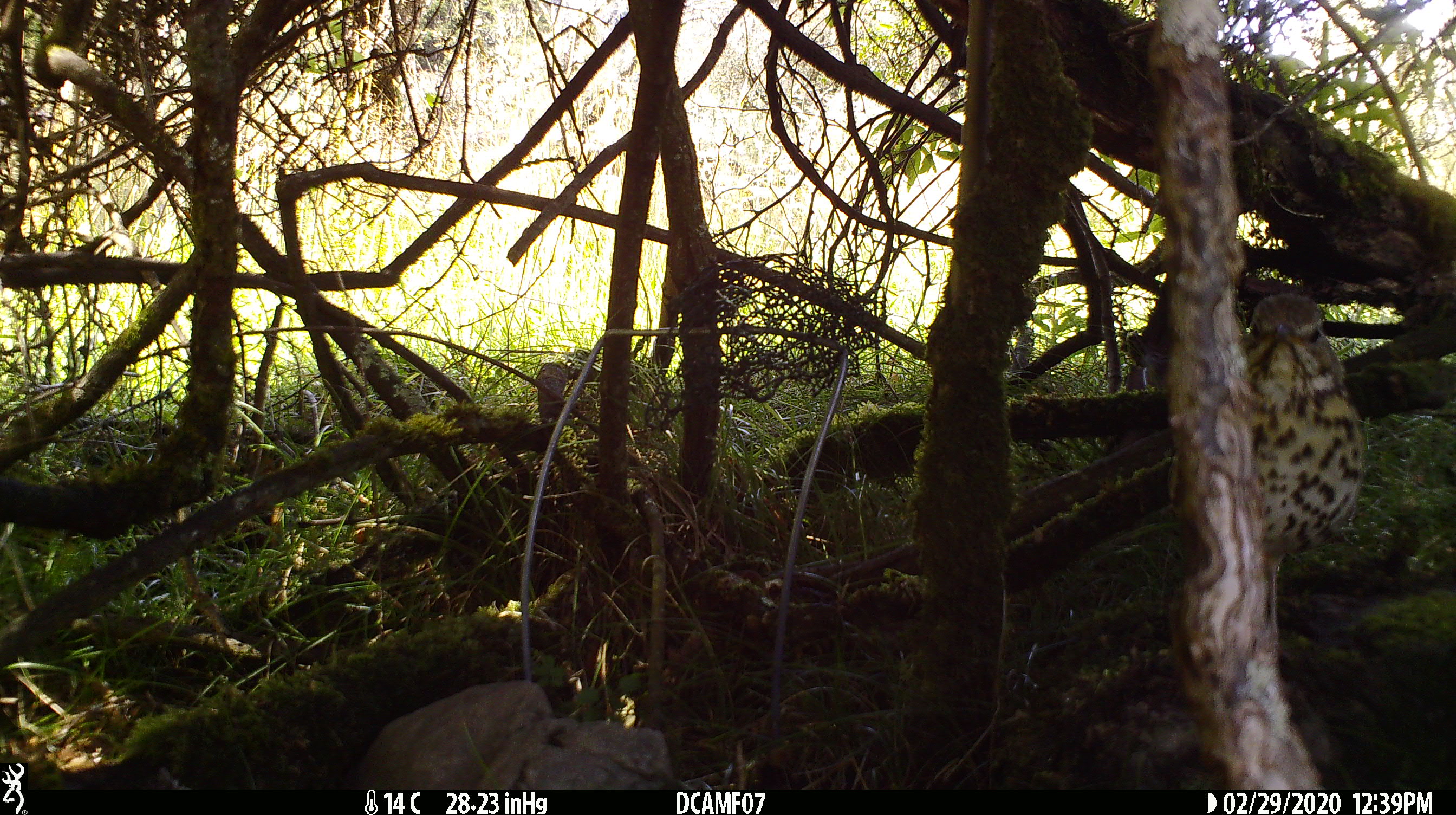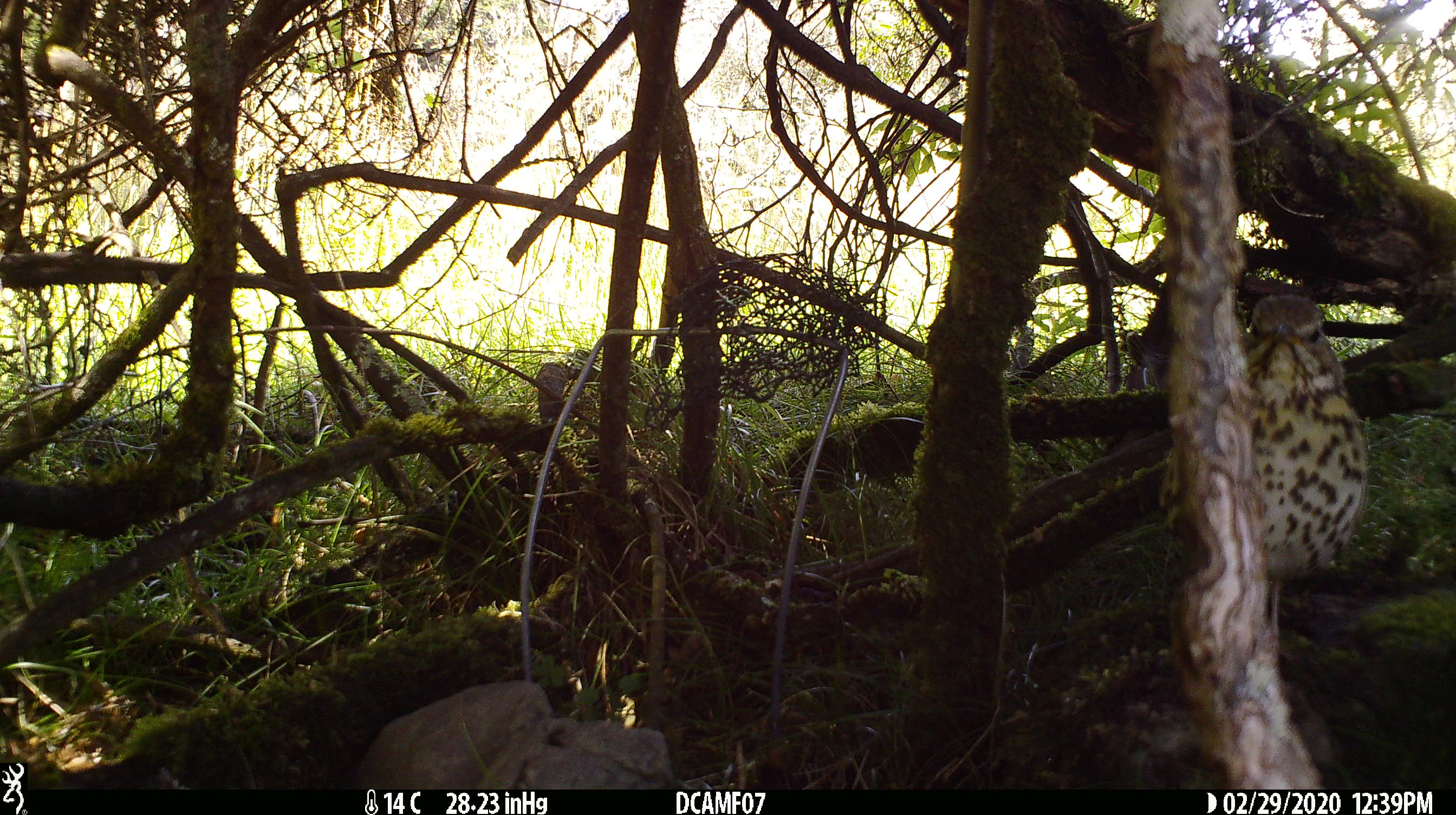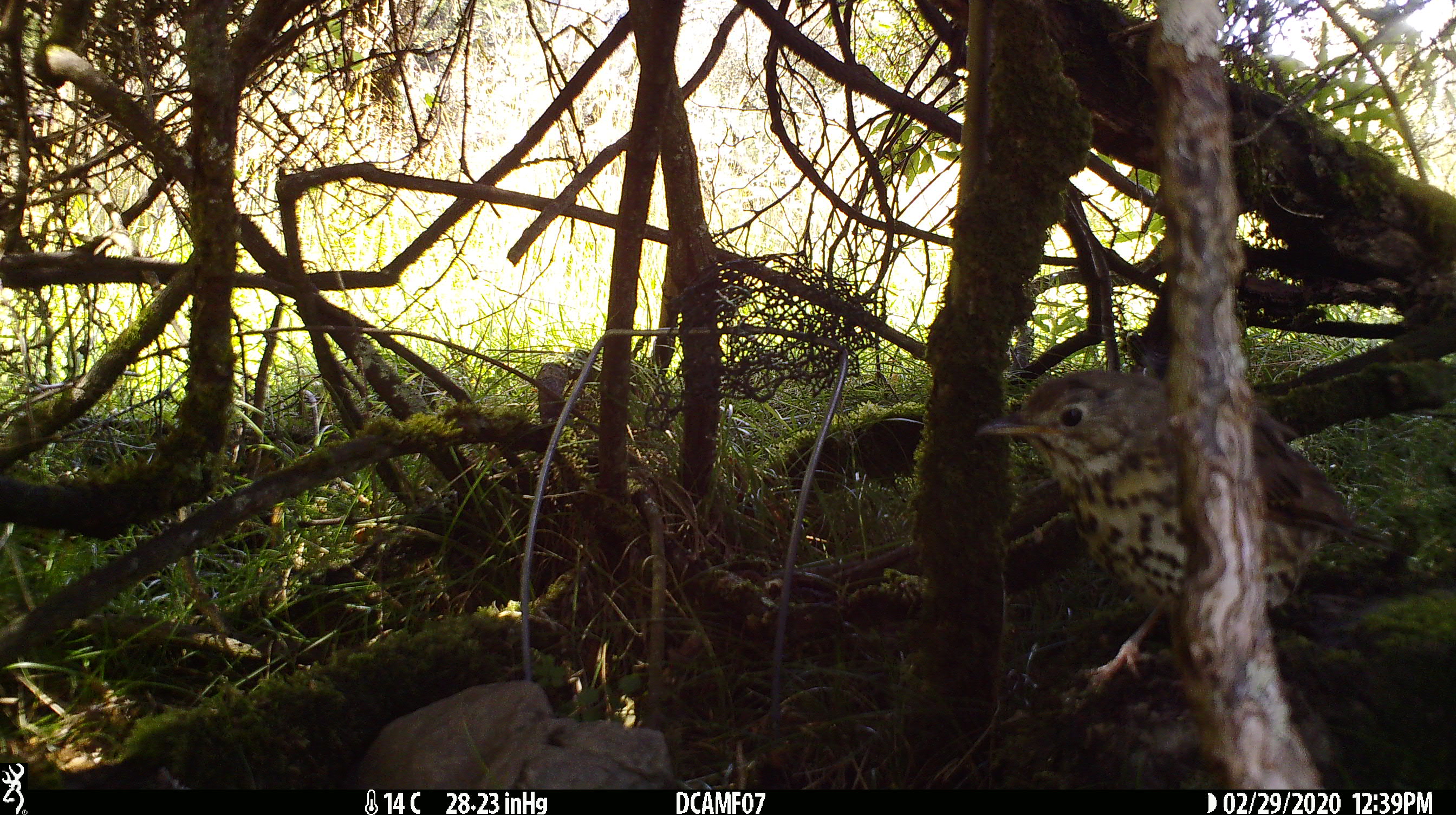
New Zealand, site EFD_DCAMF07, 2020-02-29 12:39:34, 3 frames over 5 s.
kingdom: Animalia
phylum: Chordata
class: Aves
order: Passeriformes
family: Turdidae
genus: Turdus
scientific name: Turdus philomelos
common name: song thrush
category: thrush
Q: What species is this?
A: Thrush (song thrush) (Turdus philomelos).